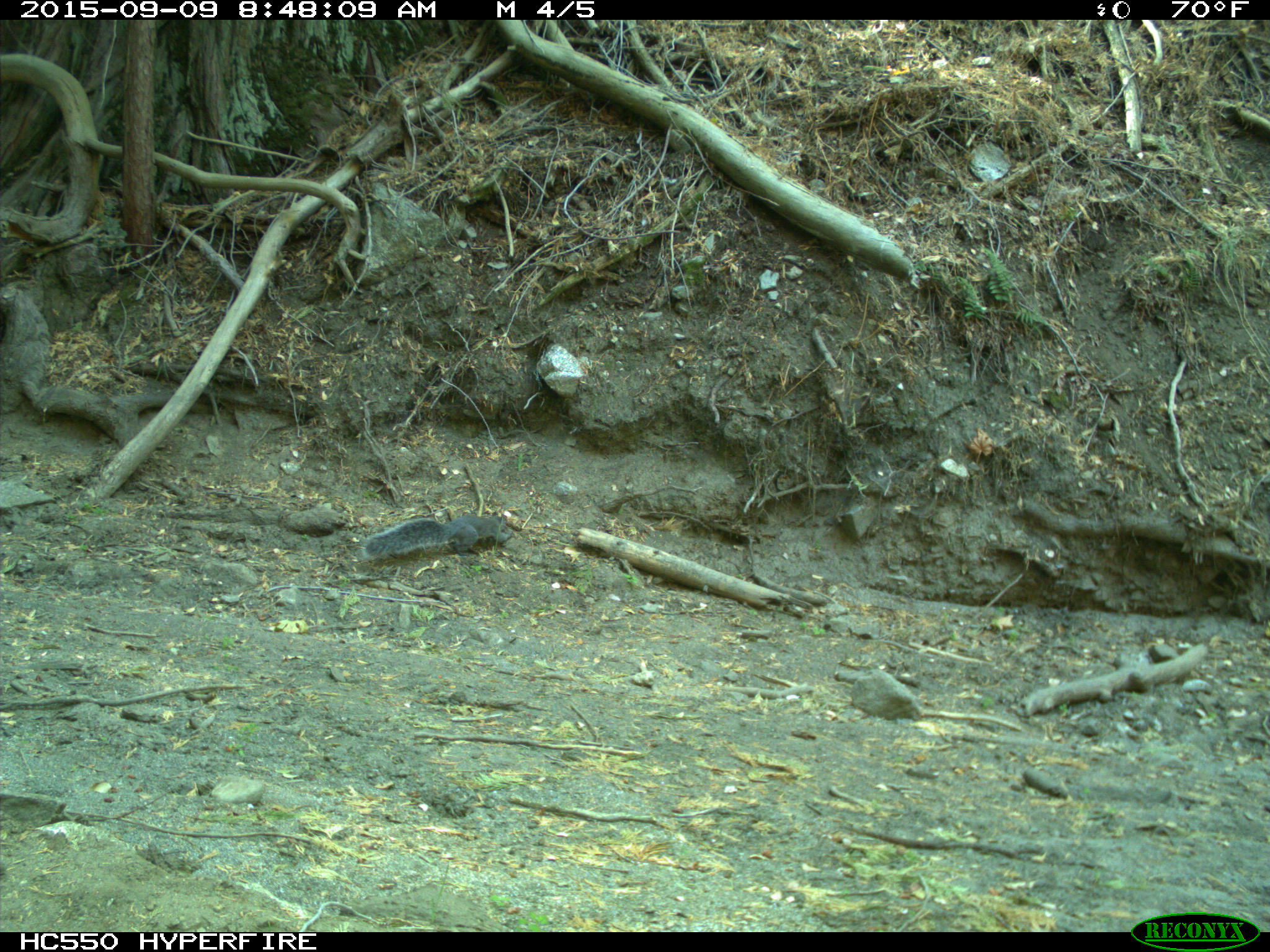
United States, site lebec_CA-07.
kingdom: Animalia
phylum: Chordata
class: Mammalia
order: Rodentia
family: Sciuridae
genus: Sciurus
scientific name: Sciurus carolinensis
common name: eastern gray squirrel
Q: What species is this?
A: Sciurus carolinensis (eastern gray squirrel).